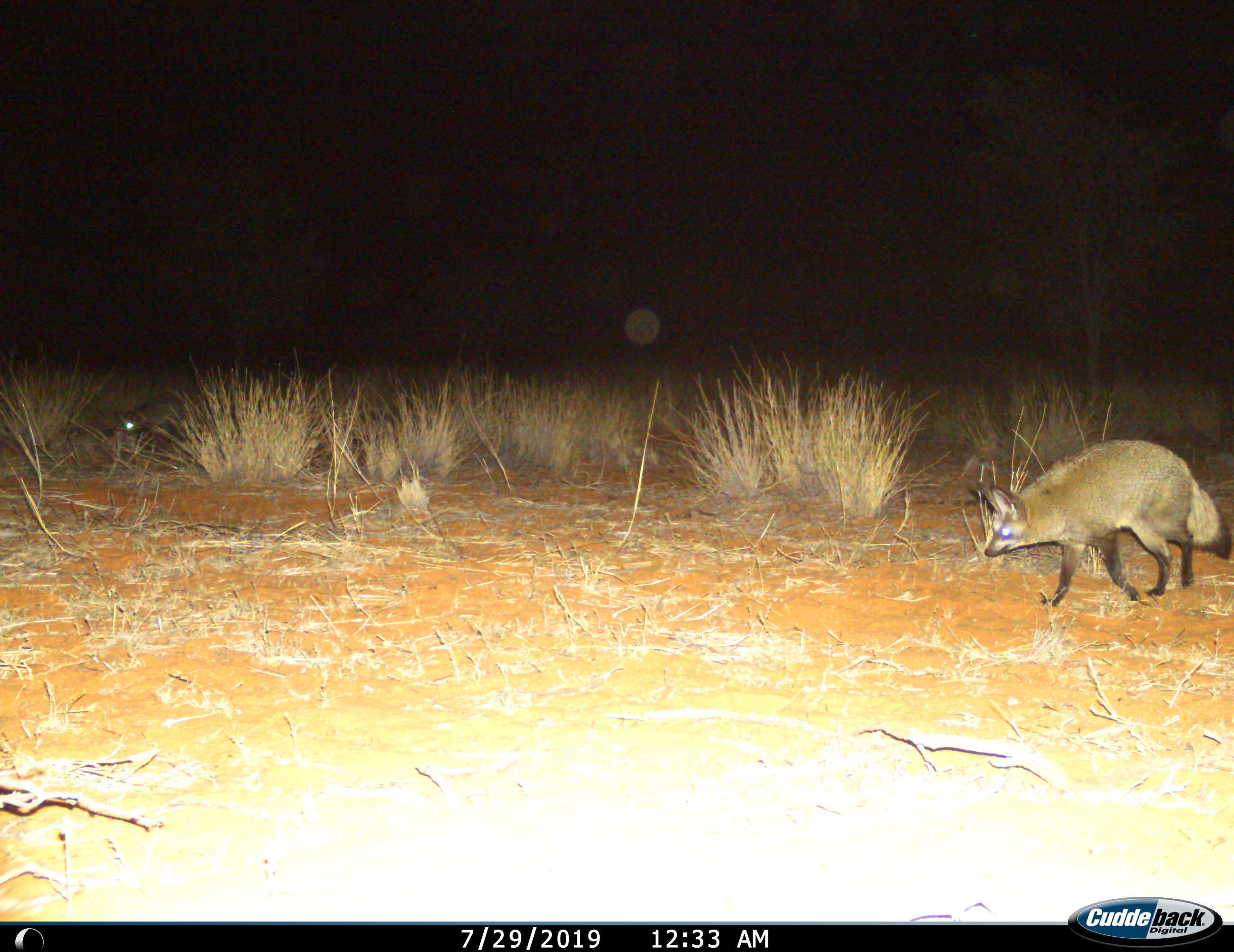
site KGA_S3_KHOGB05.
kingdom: Animalia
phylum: Chordata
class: Mammalia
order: Carnivora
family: Canidae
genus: Otocyon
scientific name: Otocyon megalotis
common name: bat-eared fox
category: foxbateared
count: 2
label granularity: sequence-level